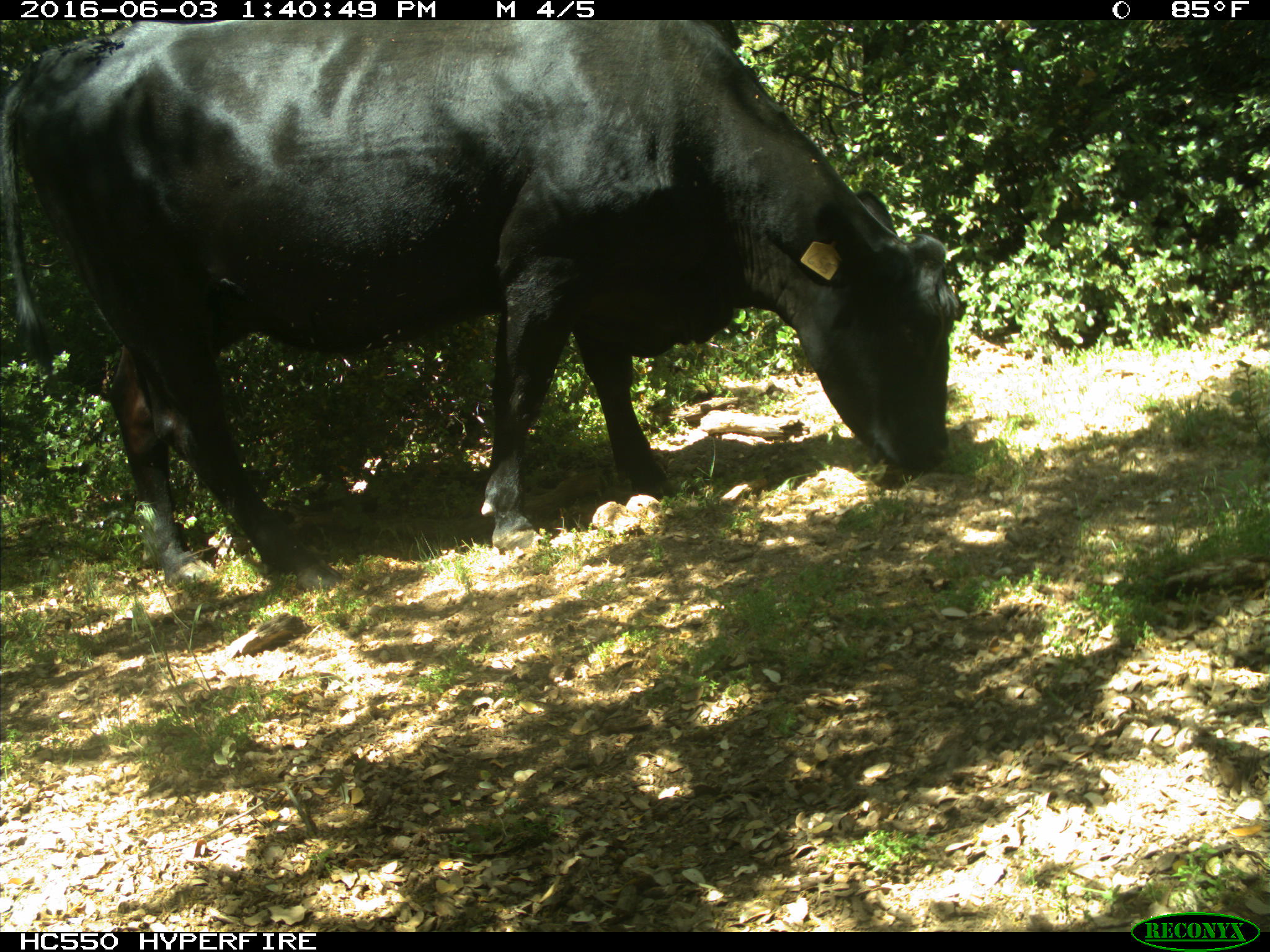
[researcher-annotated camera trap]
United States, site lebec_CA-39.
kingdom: Animalia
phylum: Chordata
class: Mammalia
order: Artiodactyla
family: Bovidae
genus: Bos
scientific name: Bos taurus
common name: domestic cow